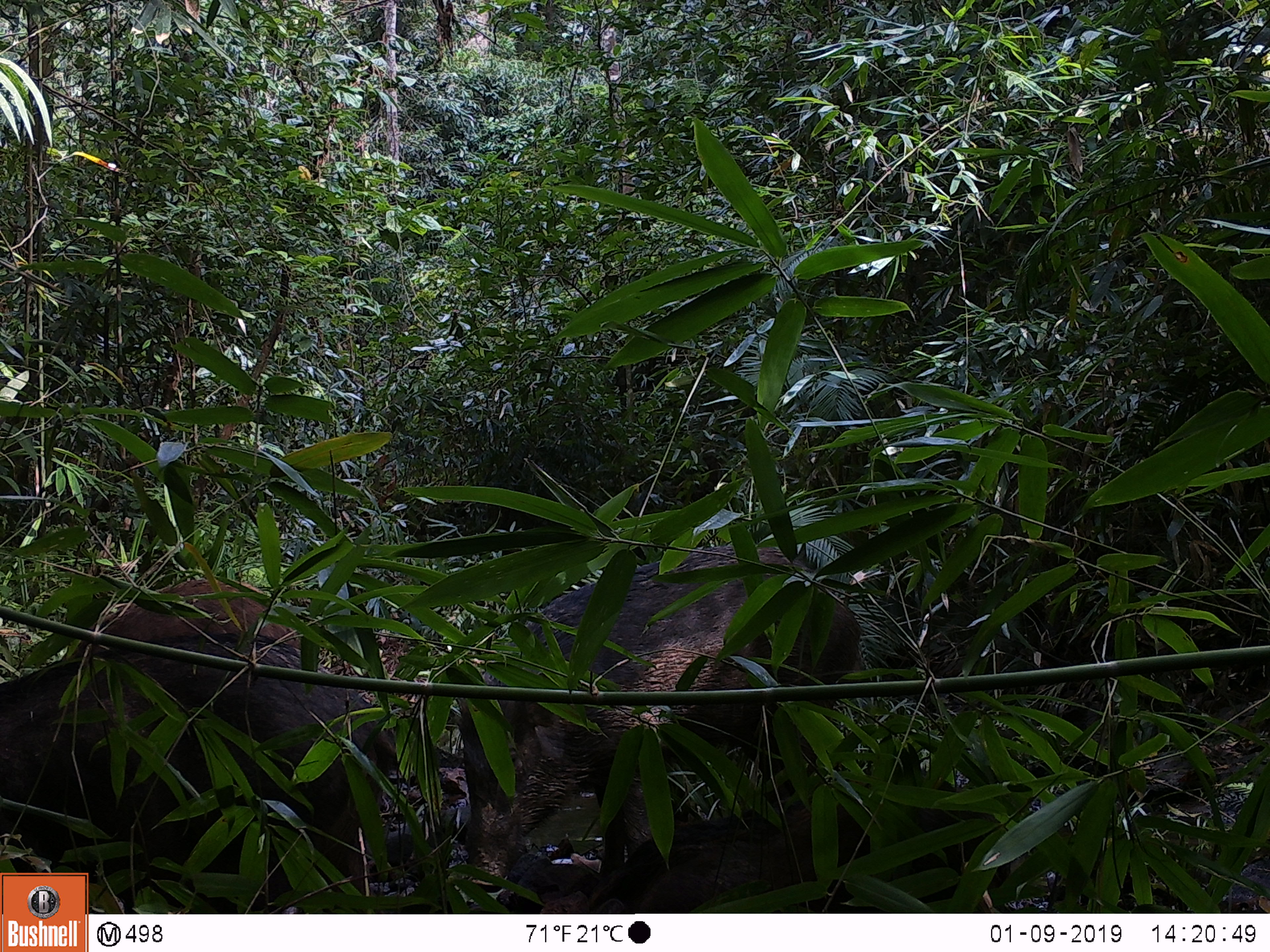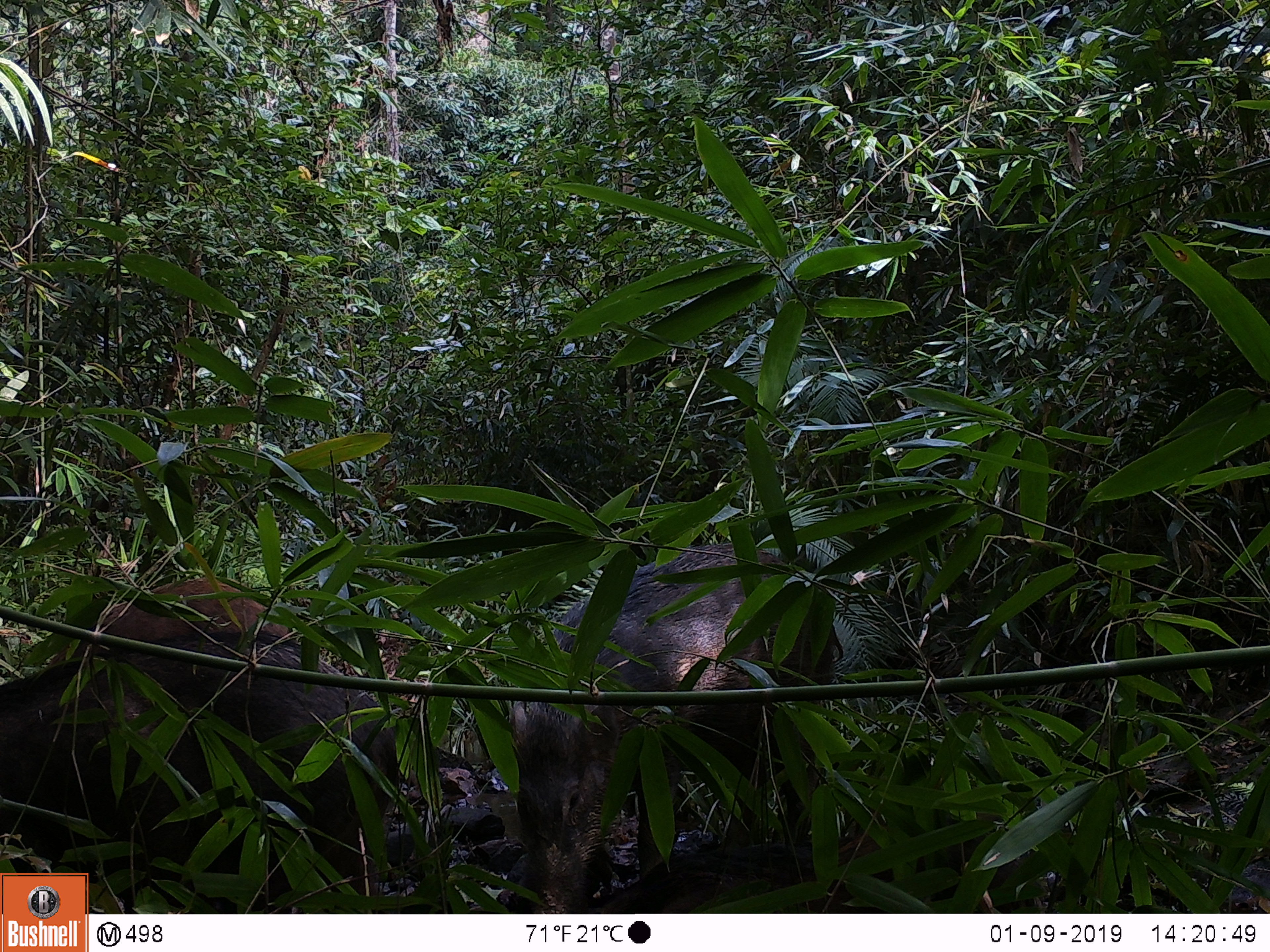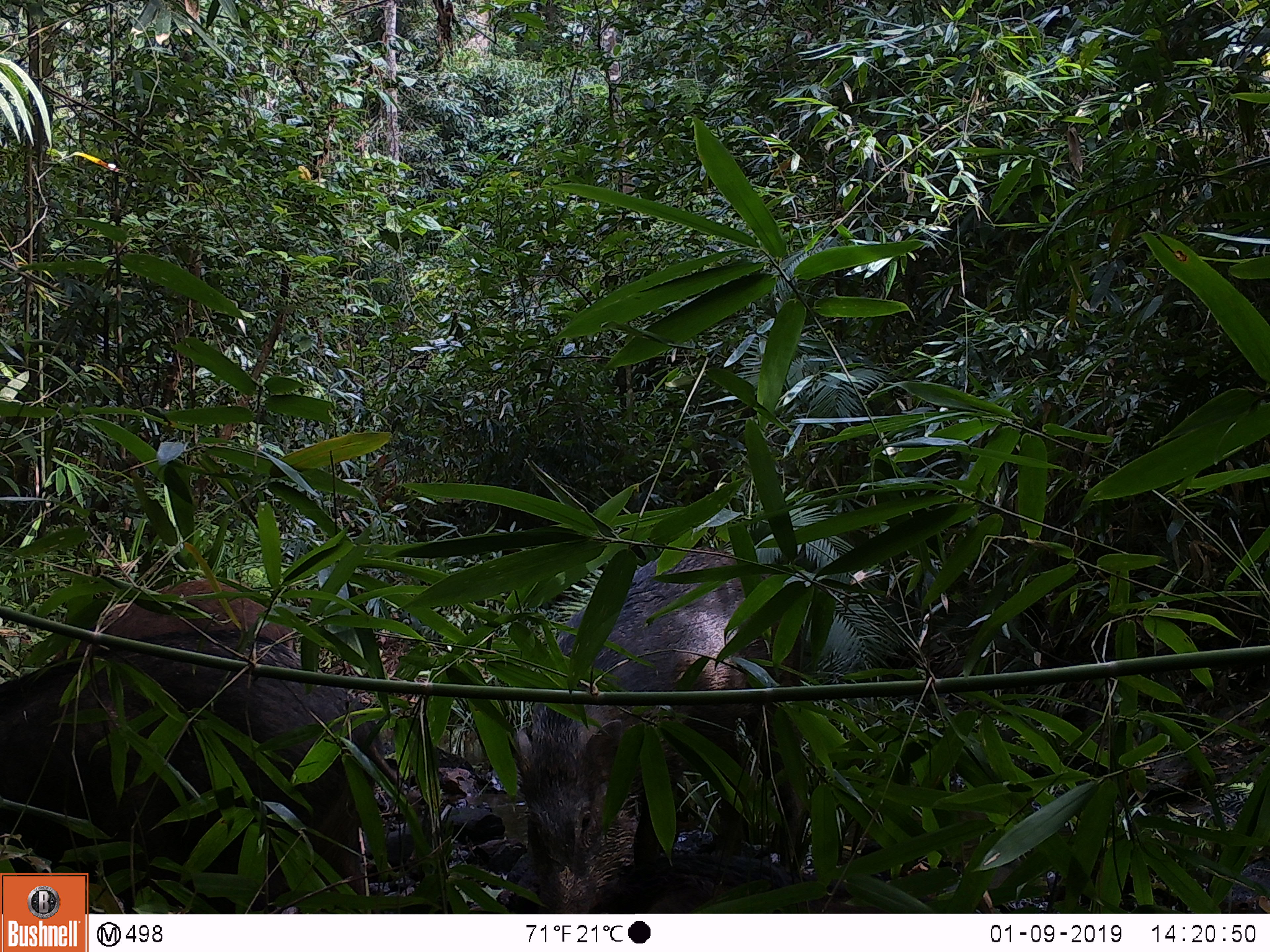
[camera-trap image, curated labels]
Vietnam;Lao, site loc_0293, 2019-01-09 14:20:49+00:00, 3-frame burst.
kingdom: Animalia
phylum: Chordata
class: Mammalia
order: Artiodactyla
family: Suidae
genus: Sus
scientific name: Sus scrofa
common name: eurasian wild pig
Eurasian wild pig (Sus scrofa). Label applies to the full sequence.